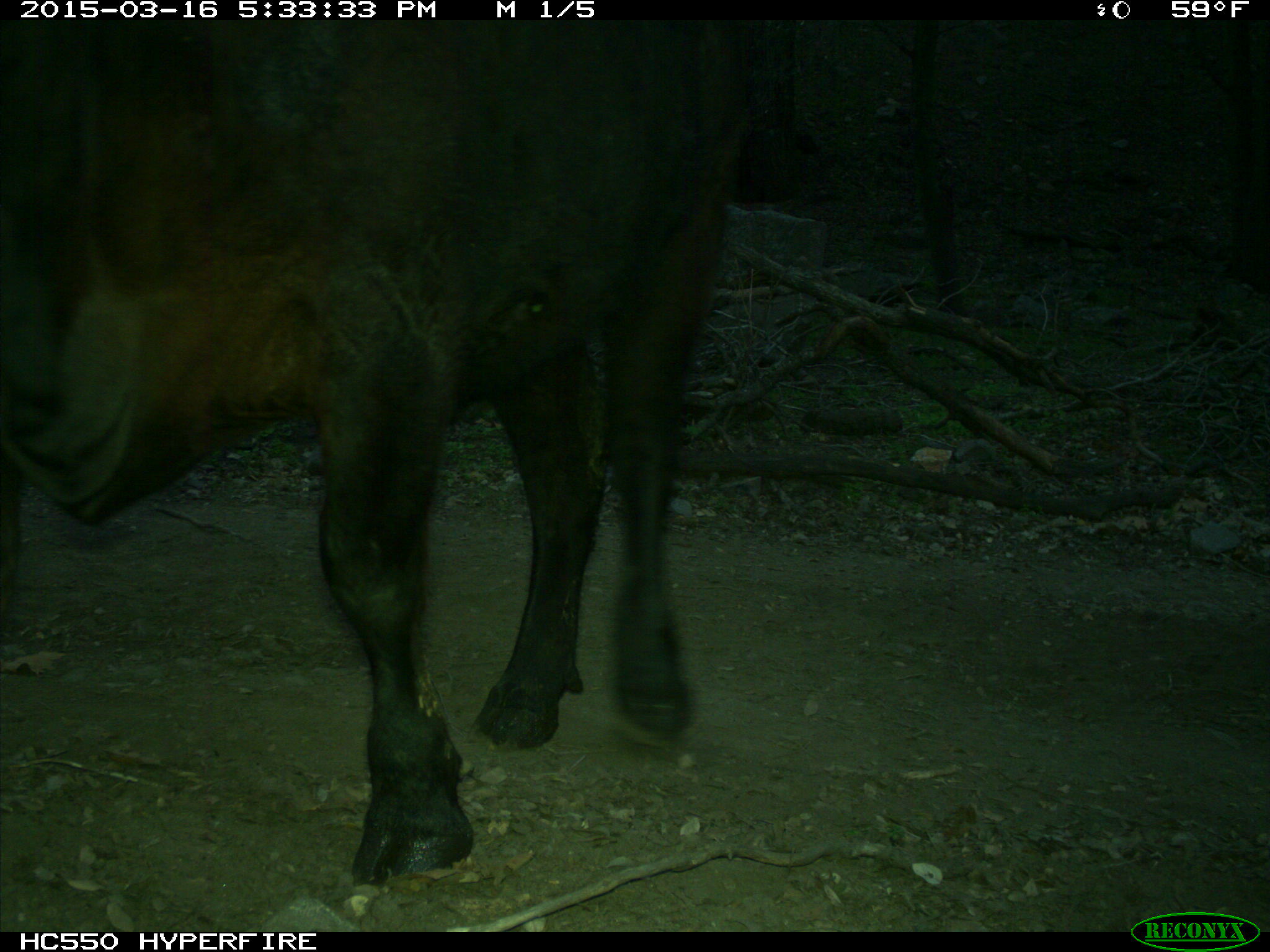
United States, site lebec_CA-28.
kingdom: Animalia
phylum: Chordata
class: Mammalia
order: Artiodactyla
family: Bovidae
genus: Bos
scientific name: Bos taurus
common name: domestic cow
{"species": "Bos taurus (domestic cow)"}